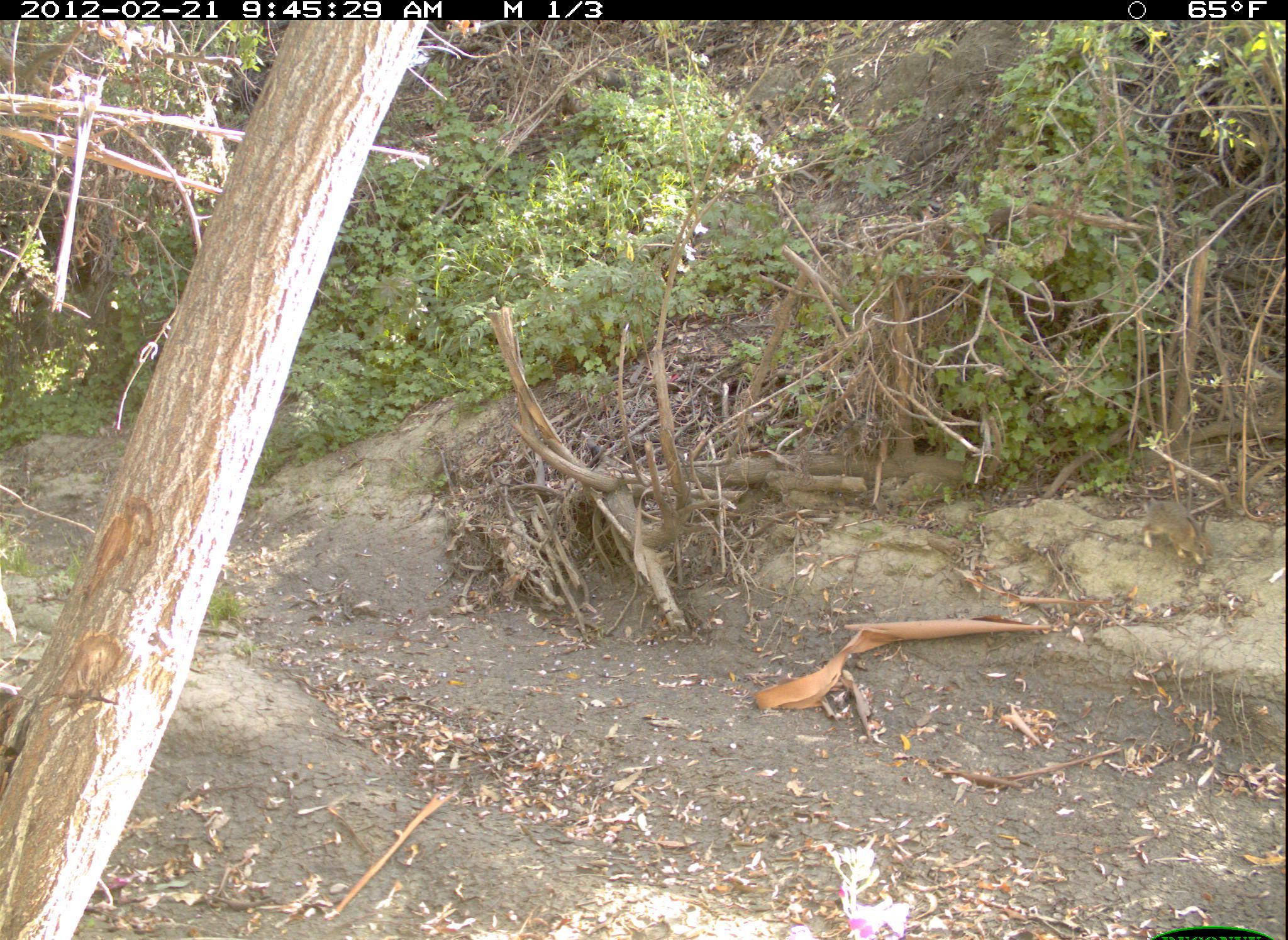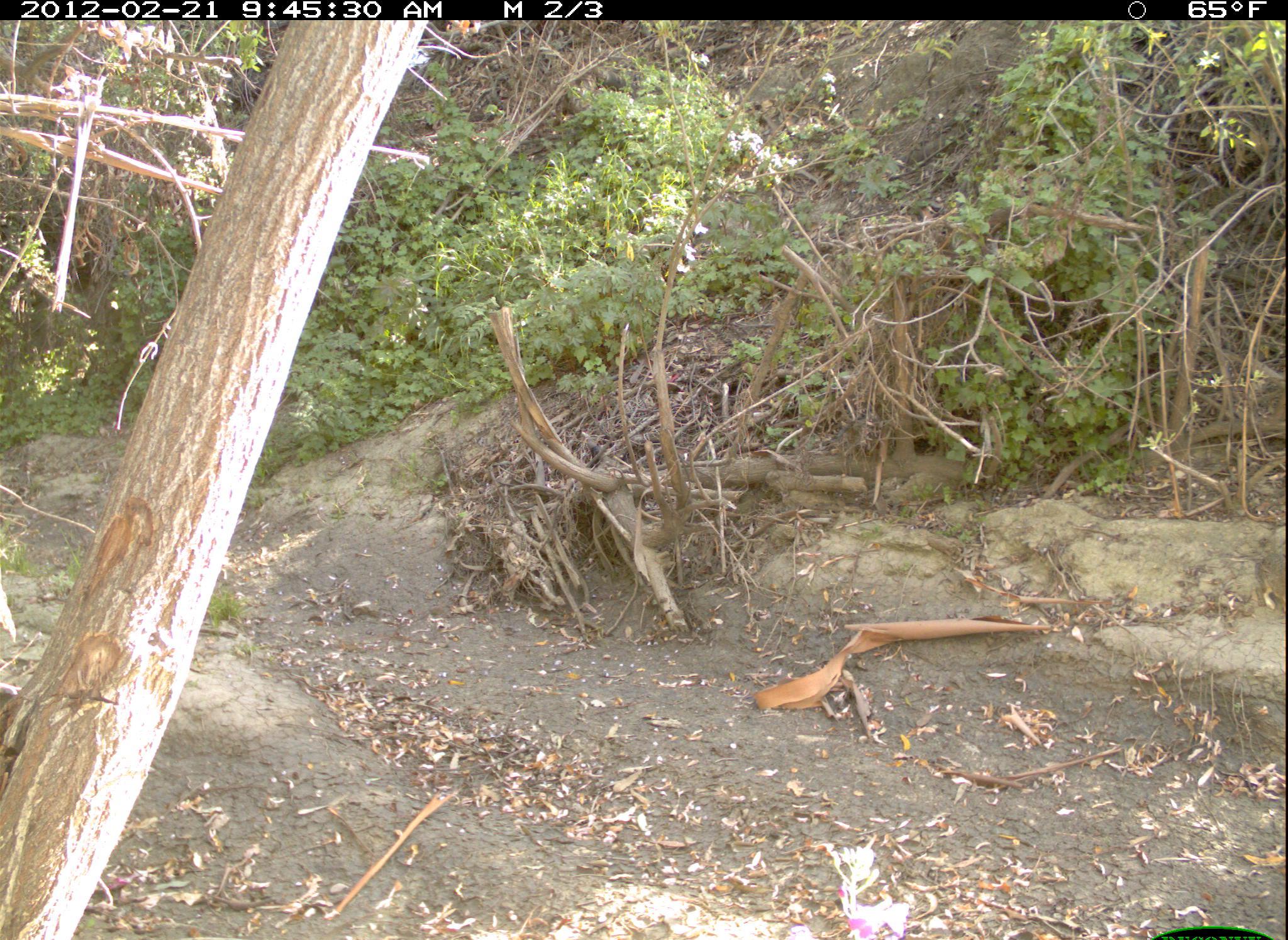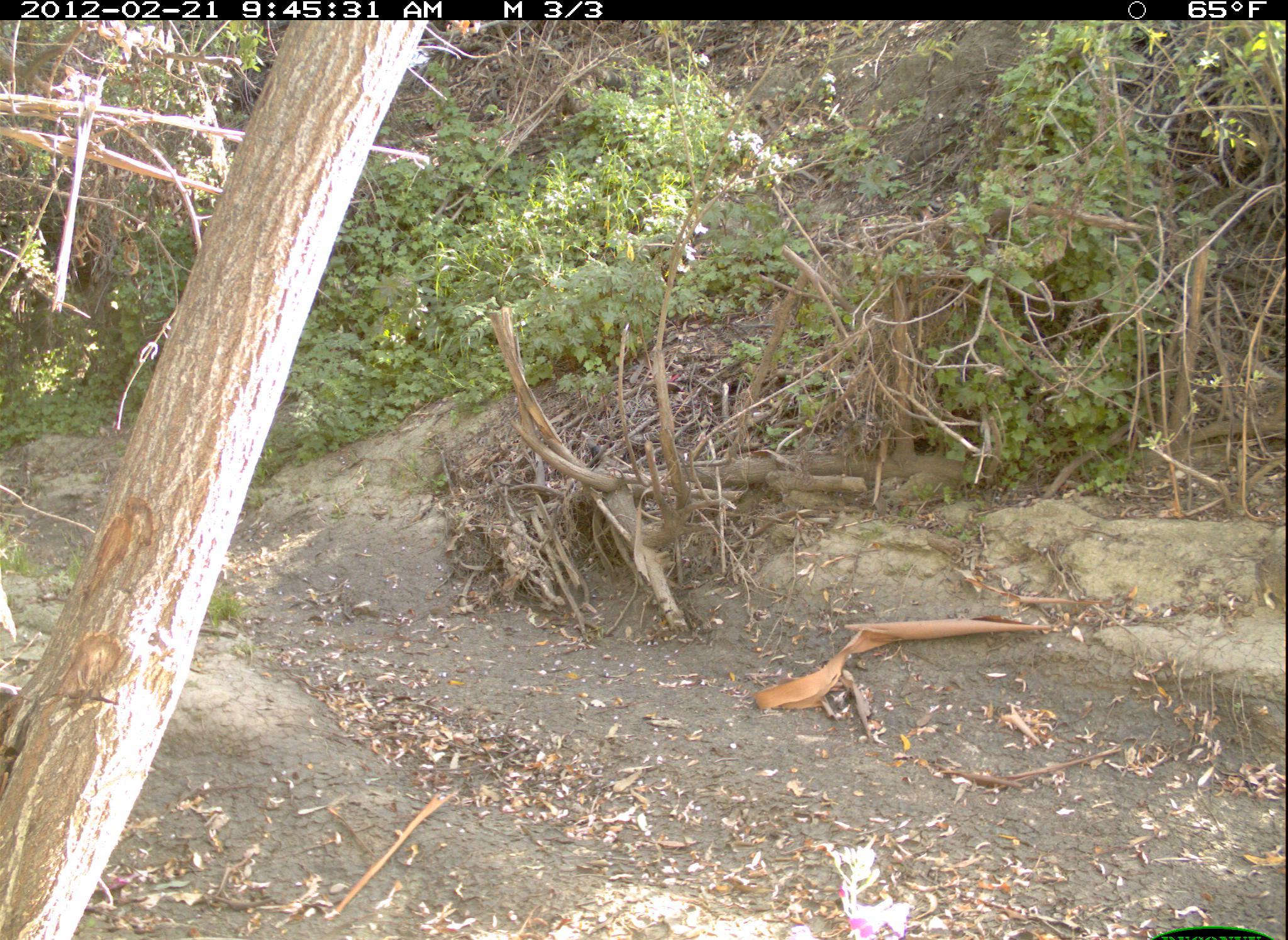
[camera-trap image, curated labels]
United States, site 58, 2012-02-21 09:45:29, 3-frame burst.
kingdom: Animalia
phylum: Chordata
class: Mammalia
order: Lagomorpha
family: Leporidae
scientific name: Leporidae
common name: rabbits and hares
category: rabbit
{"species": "rabbit (rabbits and hares) (Leporidae)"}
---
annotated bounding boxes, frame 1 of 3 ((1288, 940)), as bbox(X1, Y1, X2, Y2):
rabbit: bbox(1136, 497, 1216, 565)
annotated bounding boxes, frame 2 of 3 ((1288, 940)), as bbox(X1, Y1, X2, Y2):
rabbit: bbox(1259, 551, 1288, 611)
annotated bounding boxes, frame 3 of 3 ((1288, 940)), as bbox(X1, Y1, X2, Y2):
rabbit: bbox(1254, 553, 1288, 611)